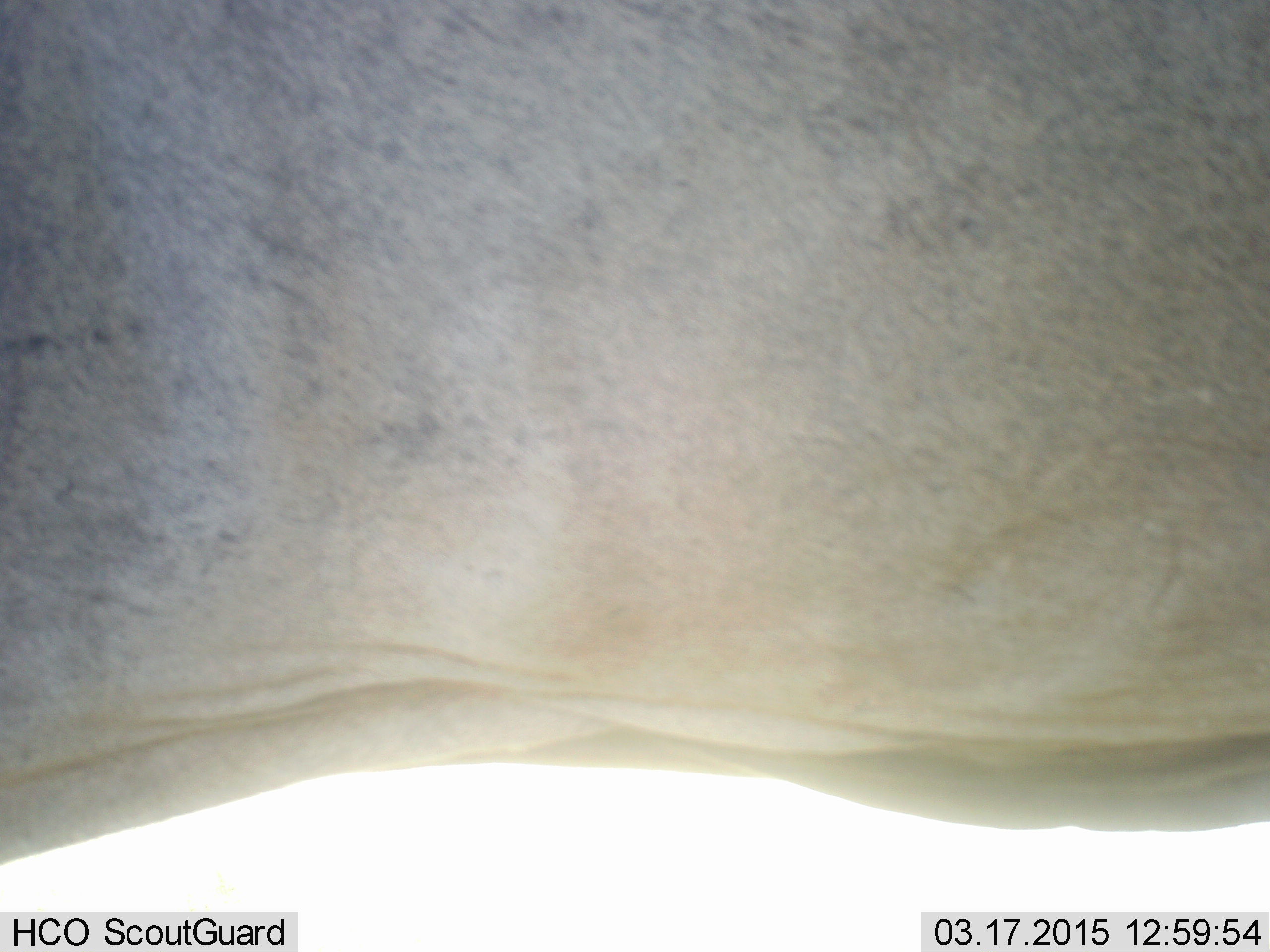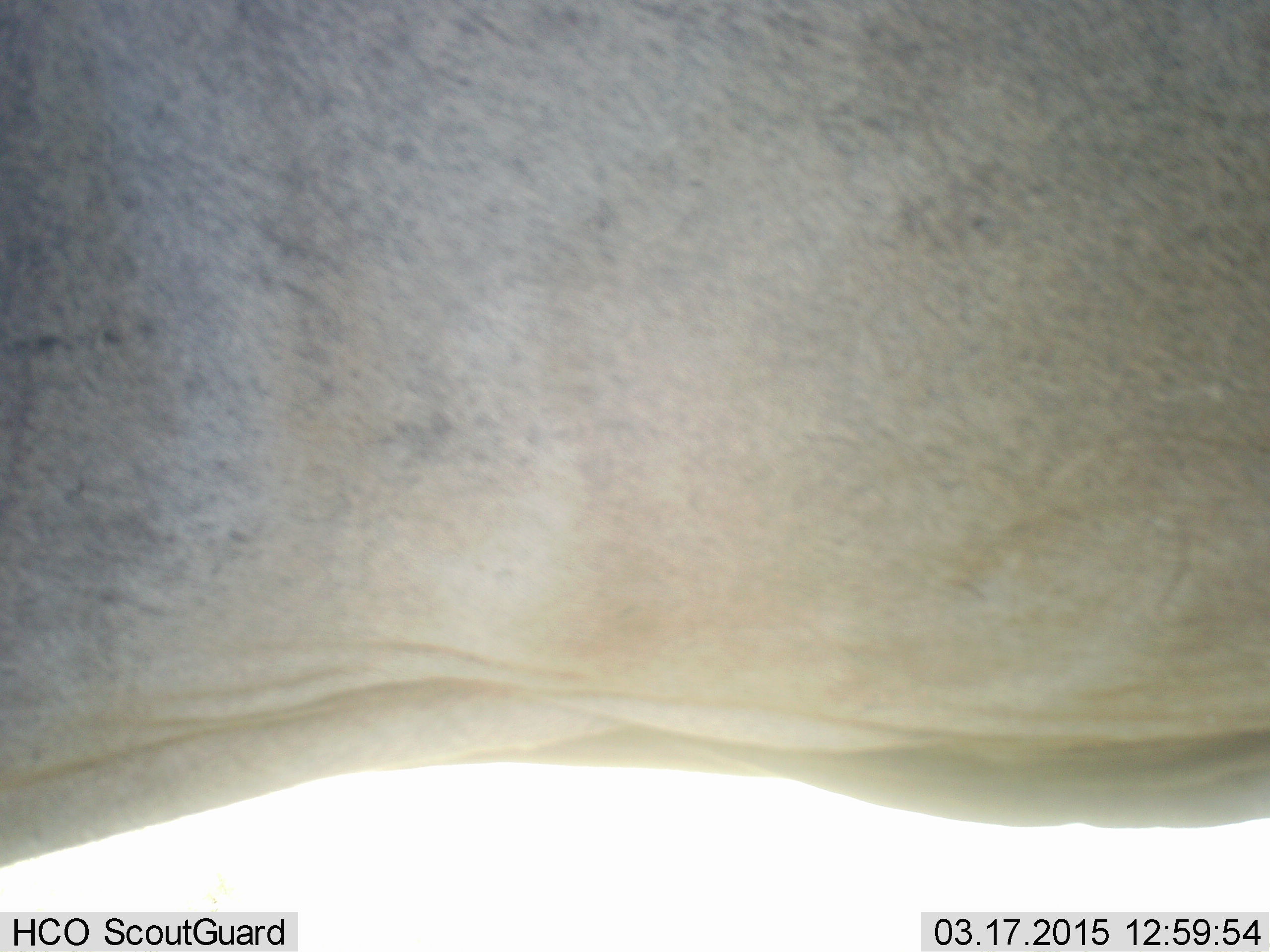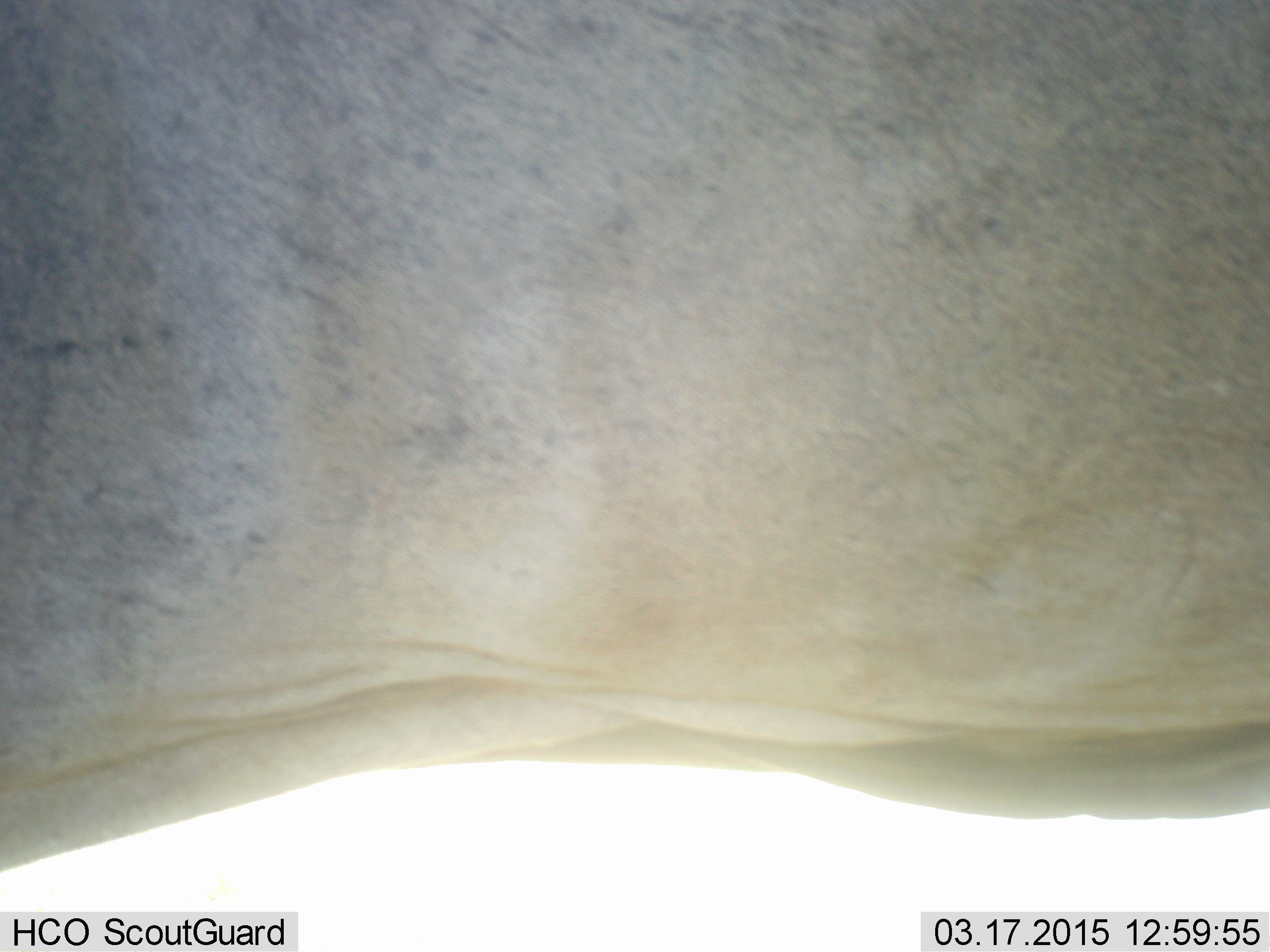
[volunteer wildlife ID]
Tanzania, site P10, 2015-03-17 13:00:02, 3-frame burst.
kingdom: Animalia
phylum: Chordata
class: Mammalia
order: Artiodactyla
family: Bovidae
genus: Tragelaphus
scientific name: Tragelaphus oryx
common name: eland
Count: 1.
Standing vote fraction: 100%.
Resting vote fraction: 0%.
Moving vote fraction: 0%.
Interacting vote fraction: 0%.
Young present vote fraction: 0%.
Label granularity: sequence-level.